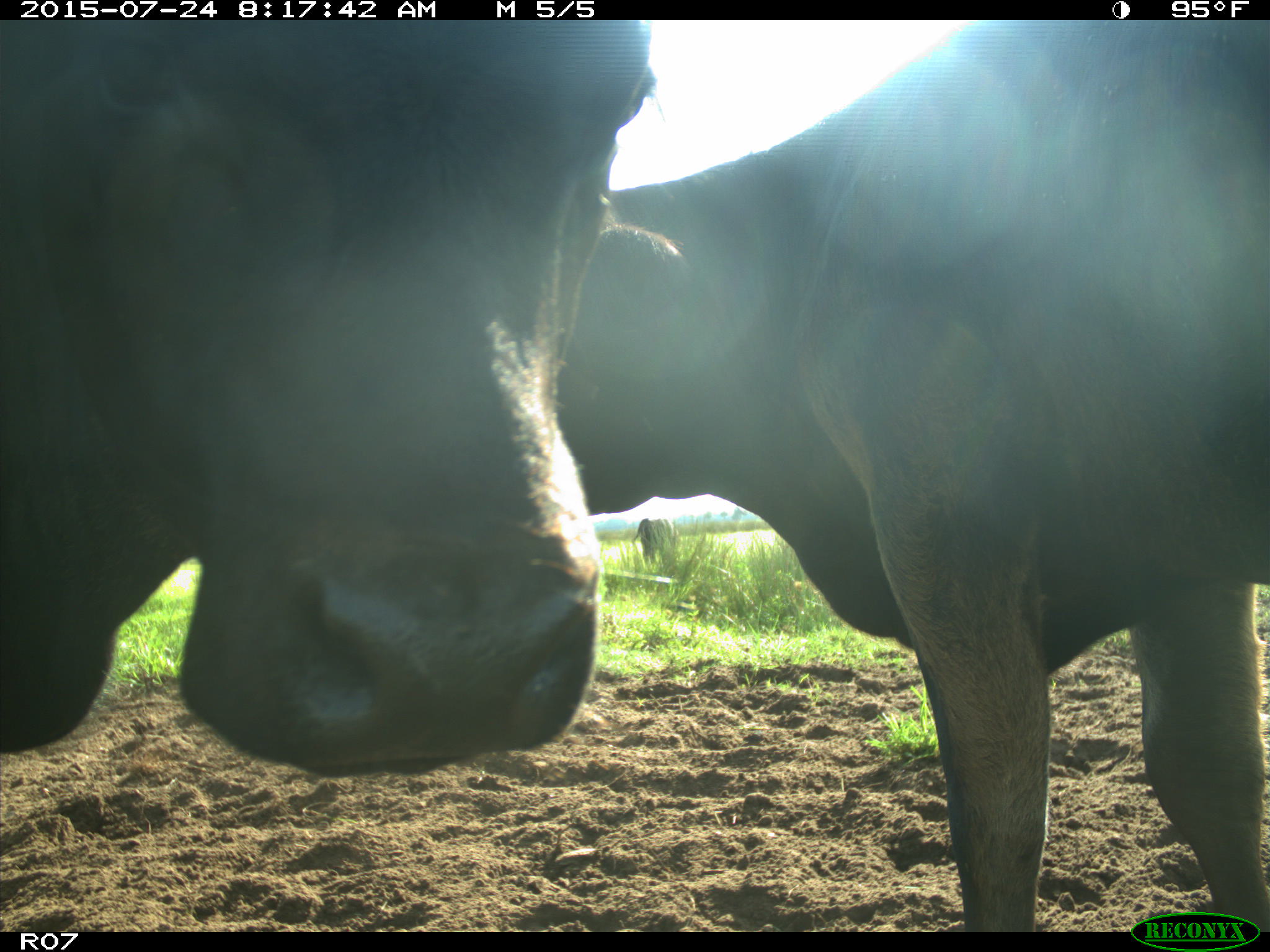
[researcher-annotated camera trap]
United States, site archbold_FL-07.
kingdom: Animalia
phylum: Chordata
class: Mammalia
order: Artiodactyla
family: Bovidae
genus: Bos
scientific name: Bos taurus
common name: domestic cow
Bos taurus (domestic cow).